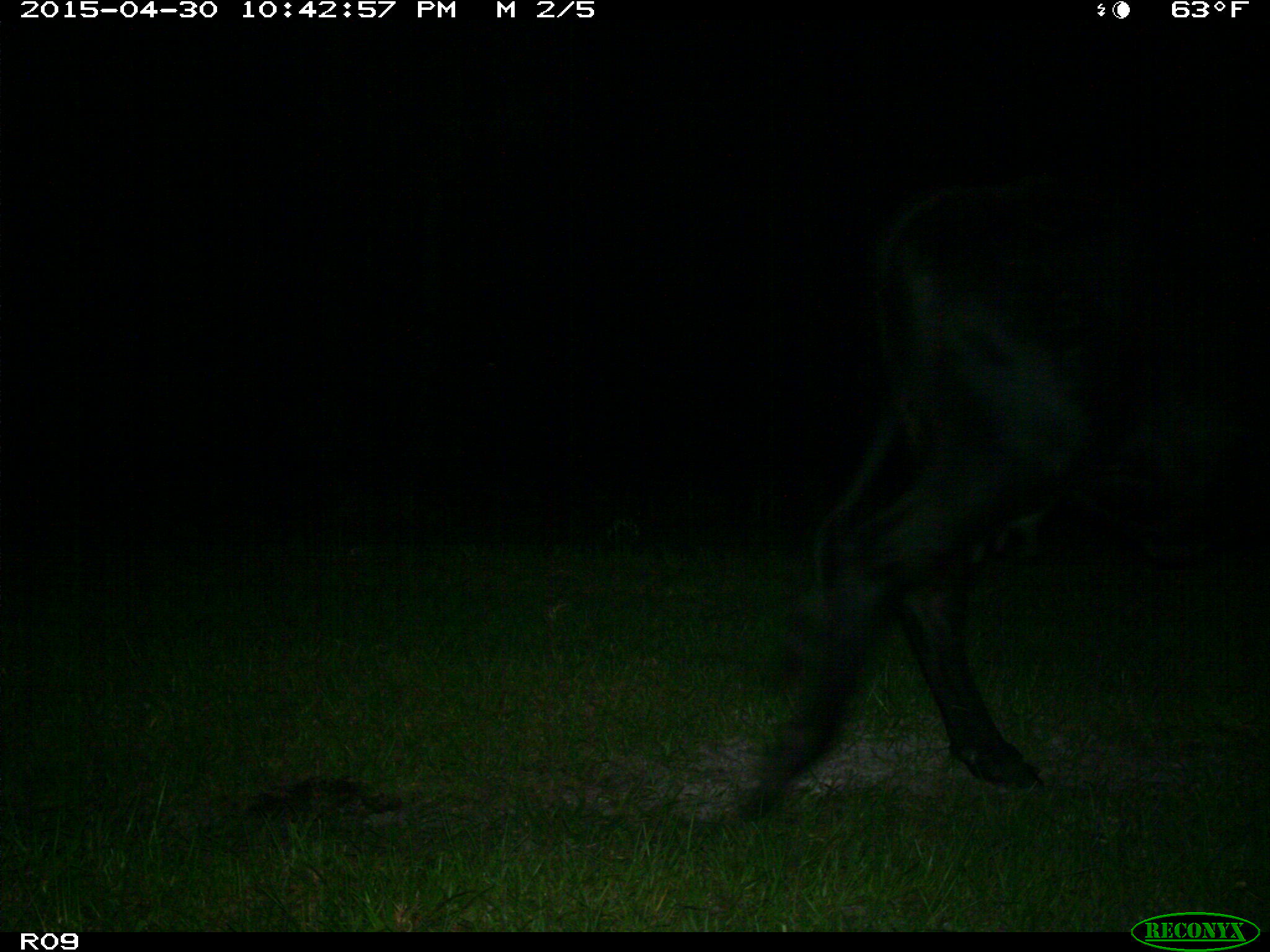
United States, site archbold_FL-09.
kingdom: Animalia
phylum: Chordata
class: Mammalia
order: Artiodactyla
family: Bovidae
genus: Bos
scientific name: Bos taurus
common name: domestic cow